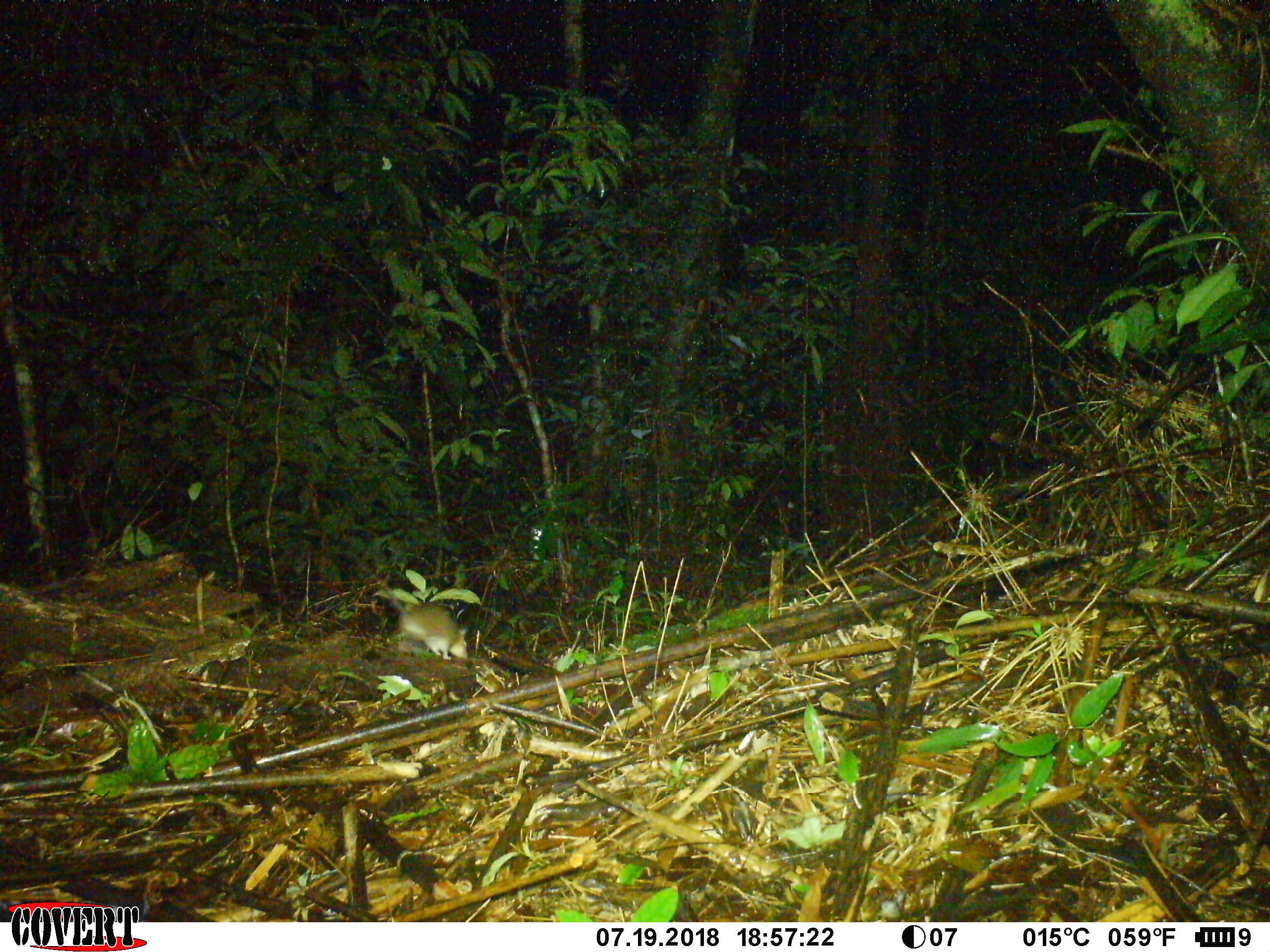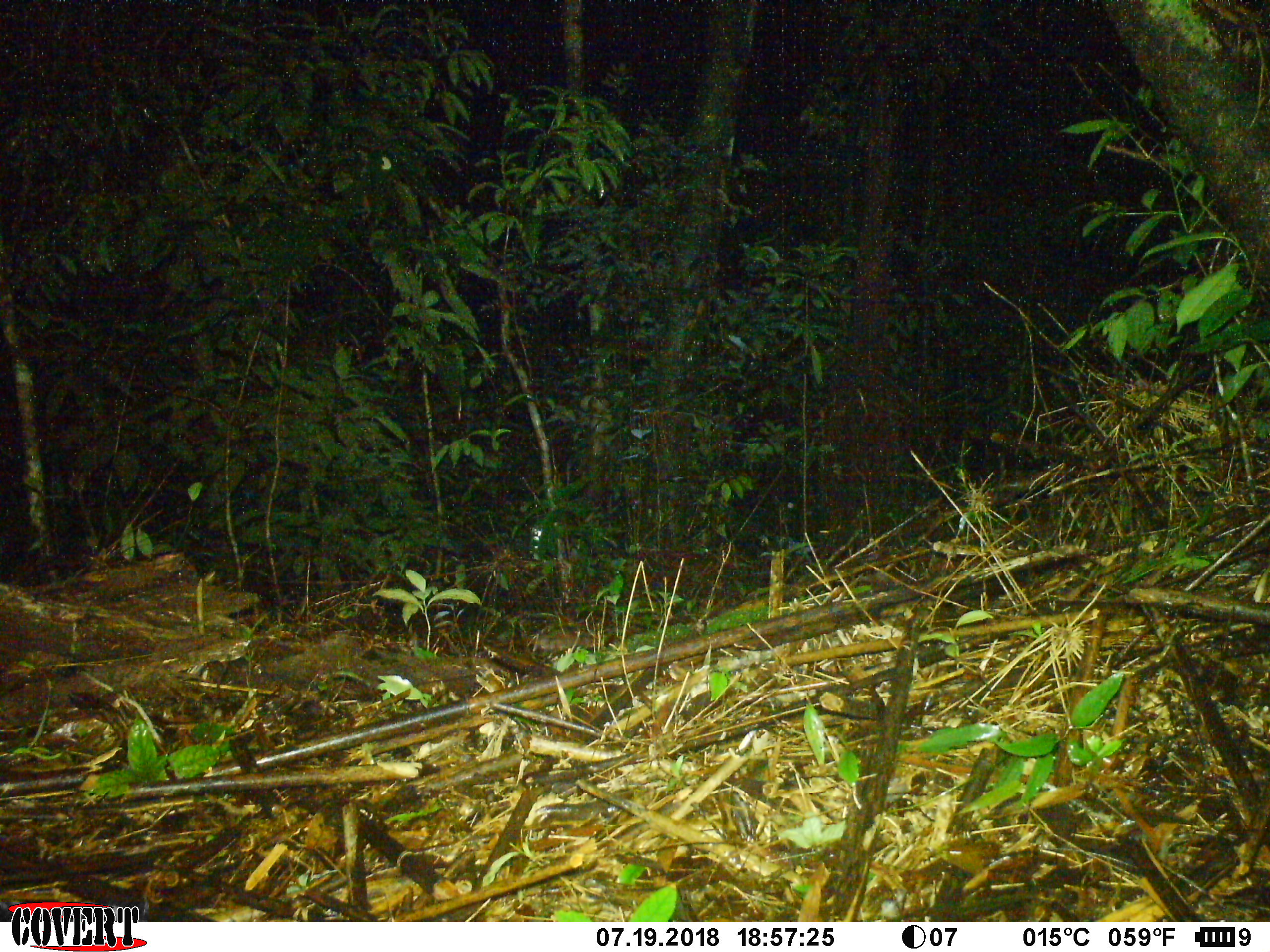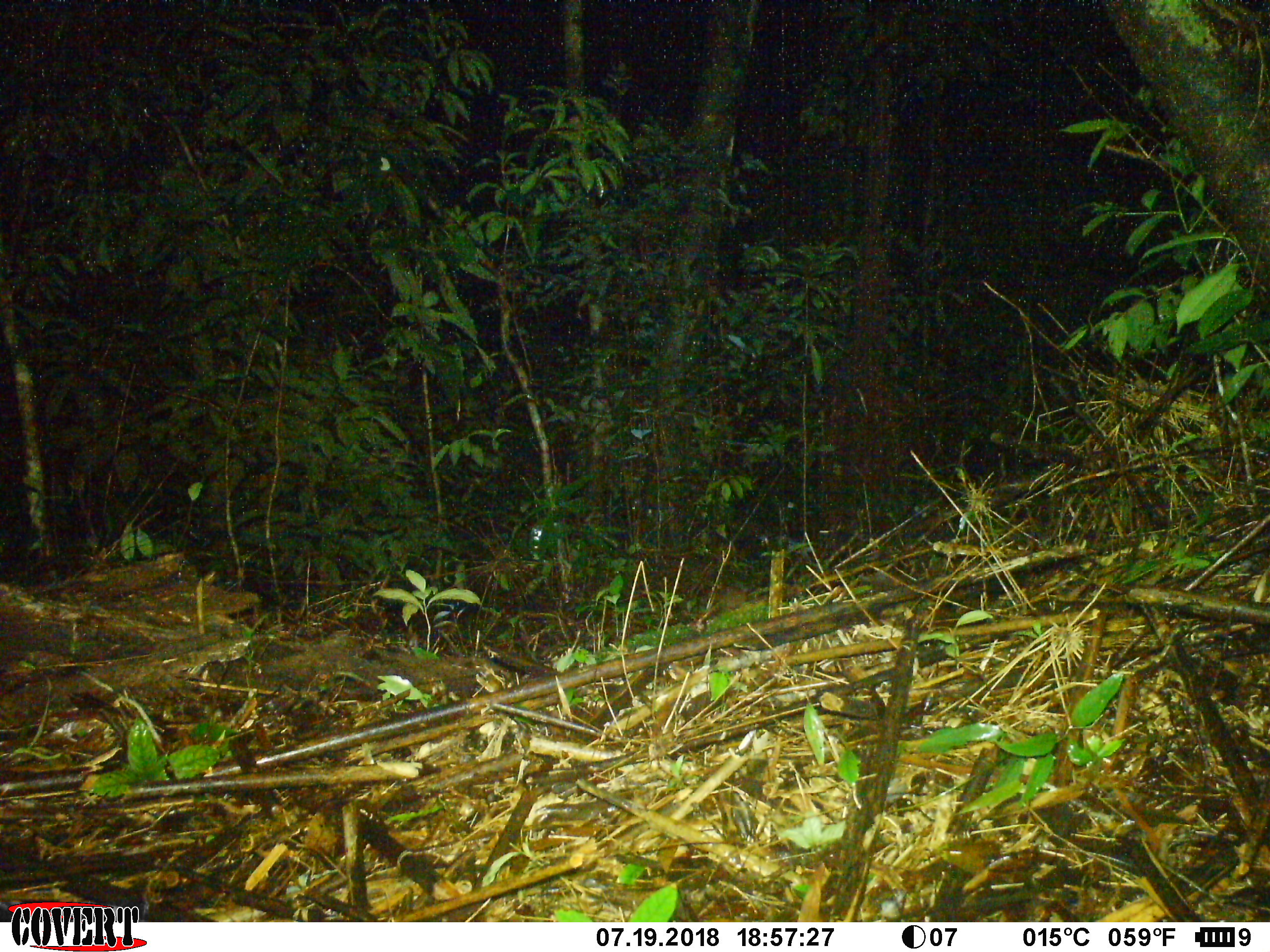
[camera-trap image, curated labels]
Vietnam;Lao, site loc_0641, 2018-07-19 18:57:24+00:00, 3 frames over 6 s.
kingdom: Animalia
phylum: Chordata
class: Mammalia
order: Rodentia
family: Muridae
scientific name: Muridae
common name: old-world mice and rats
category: unidentified murid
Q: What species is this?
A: Unidentified murid (old-world mice and rats) (Muridae).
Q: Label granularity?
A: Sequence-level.